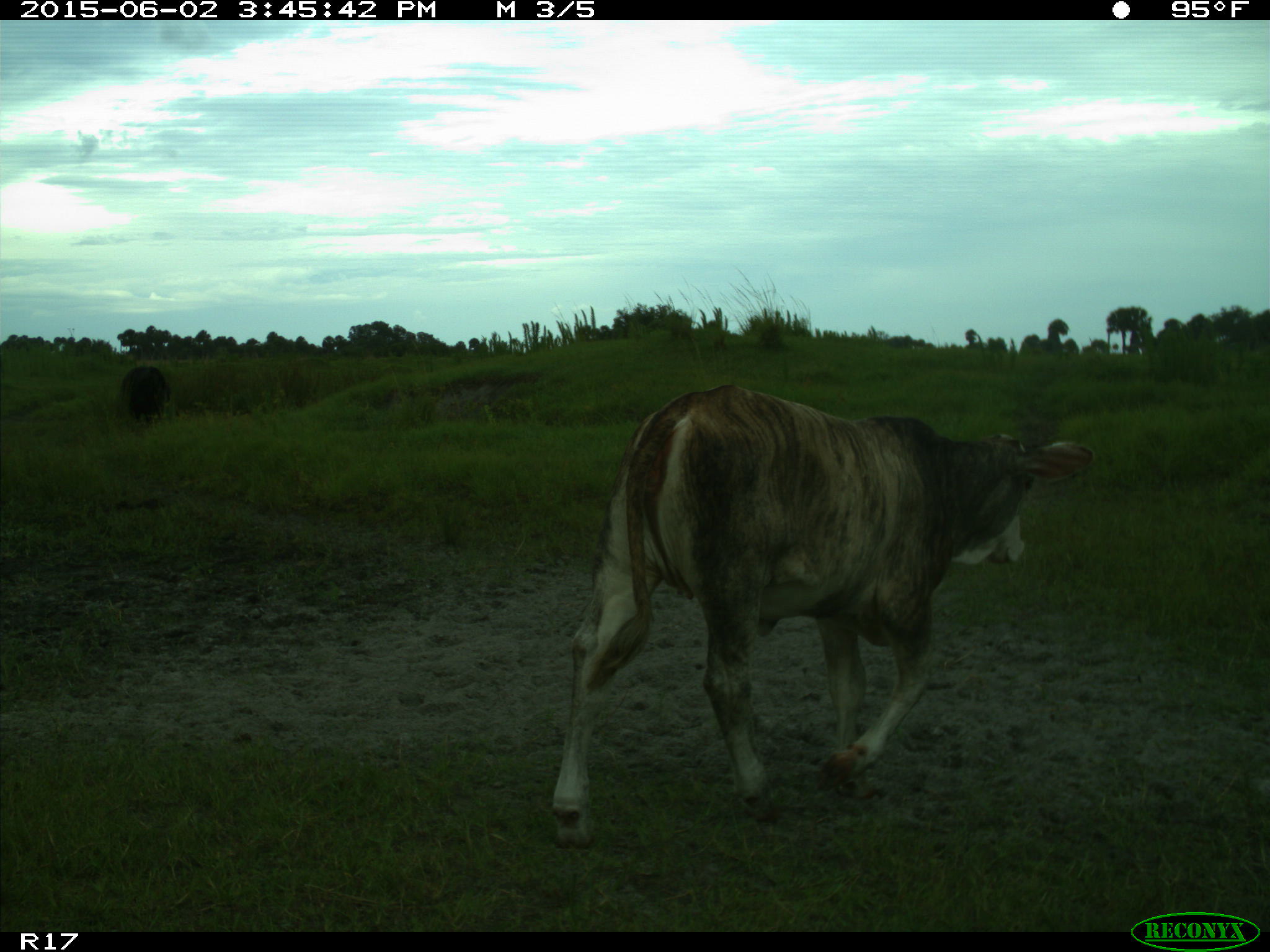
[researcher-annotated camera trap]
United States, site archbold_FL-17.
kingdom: Animalia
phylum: Chordata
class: Mammalia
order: Artiodactyla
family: Bovidae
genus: Bos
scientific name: Bos taurus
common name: domestic cow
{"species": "Bos taurus (domestic cow)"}